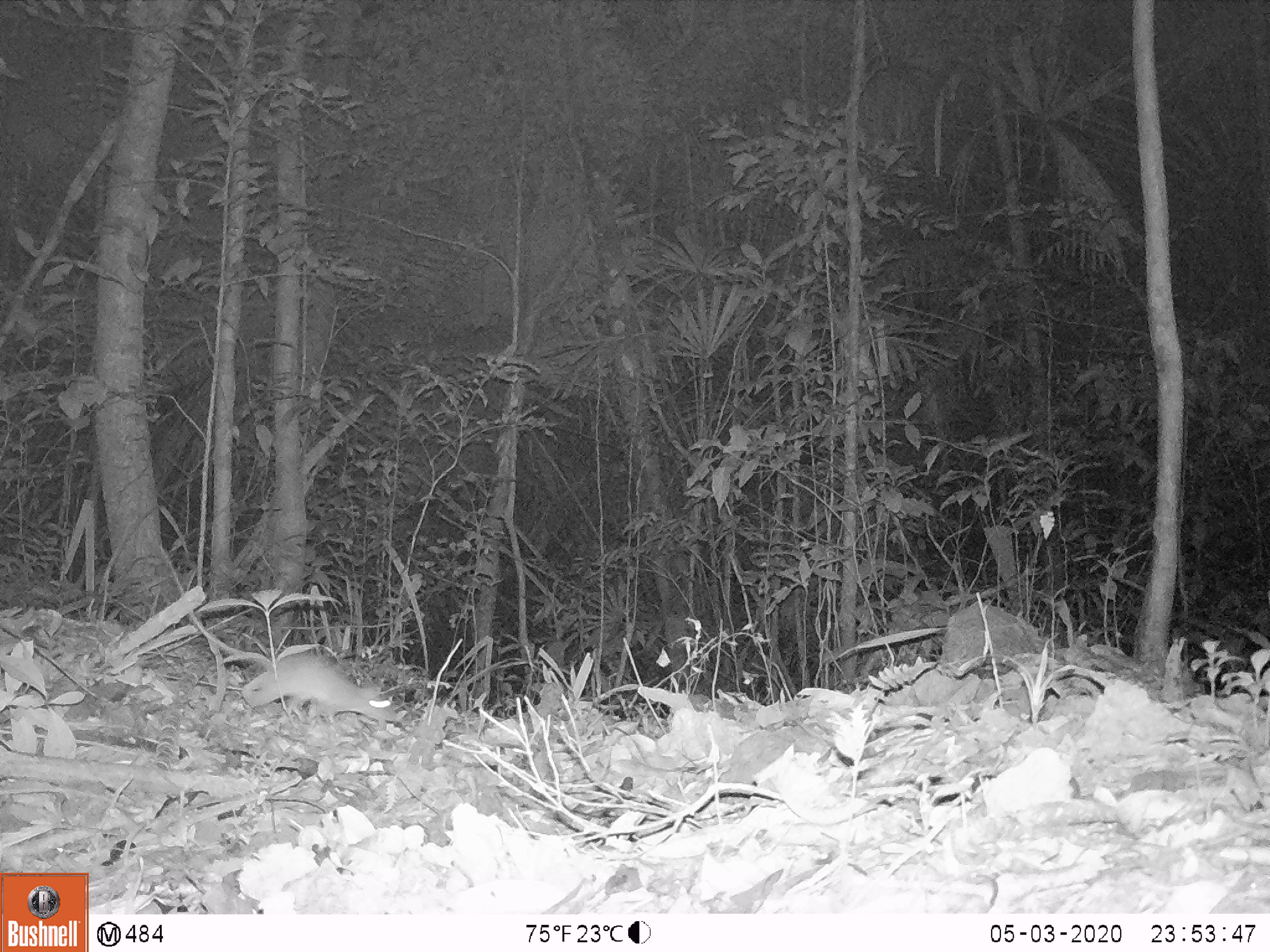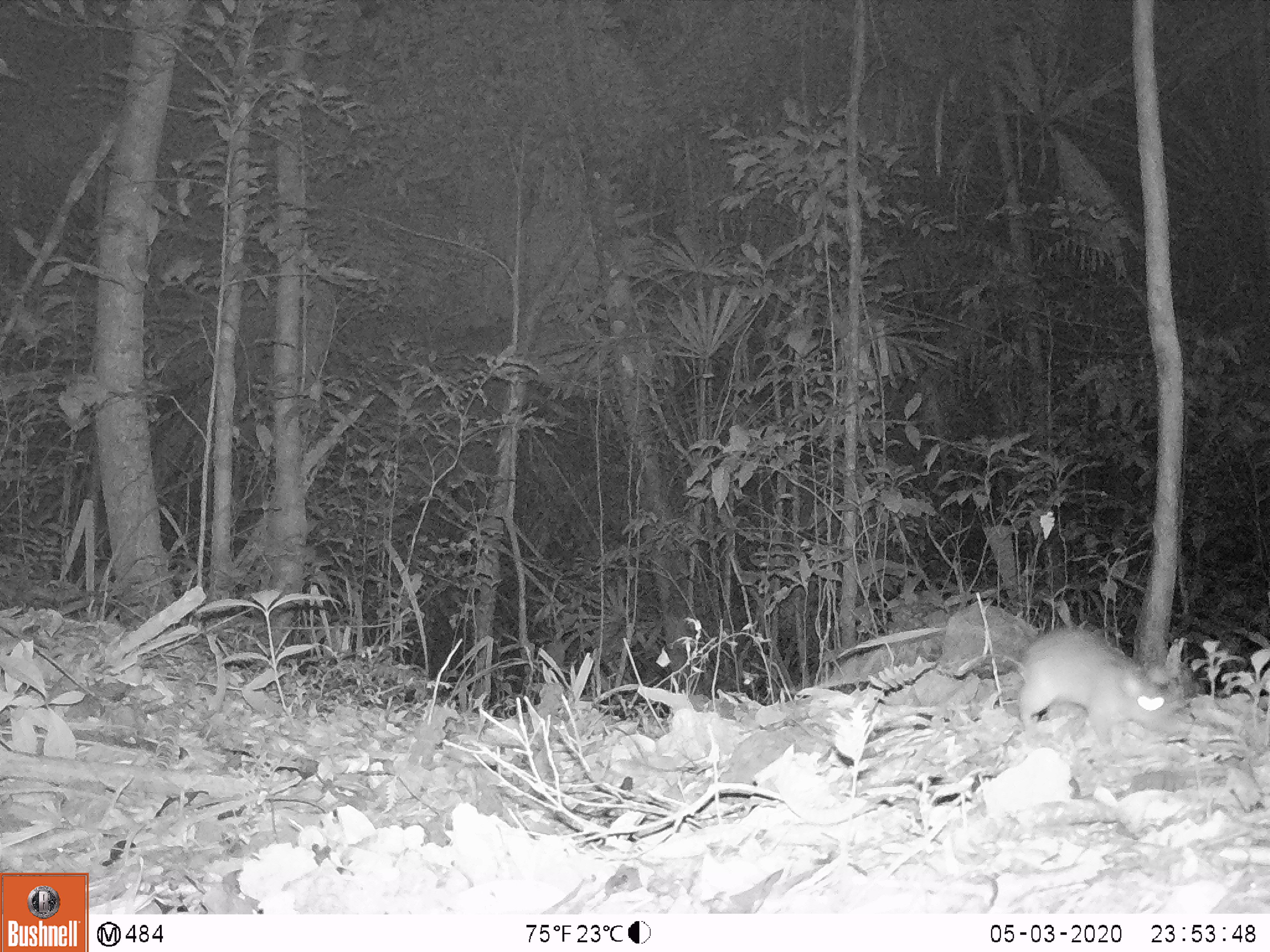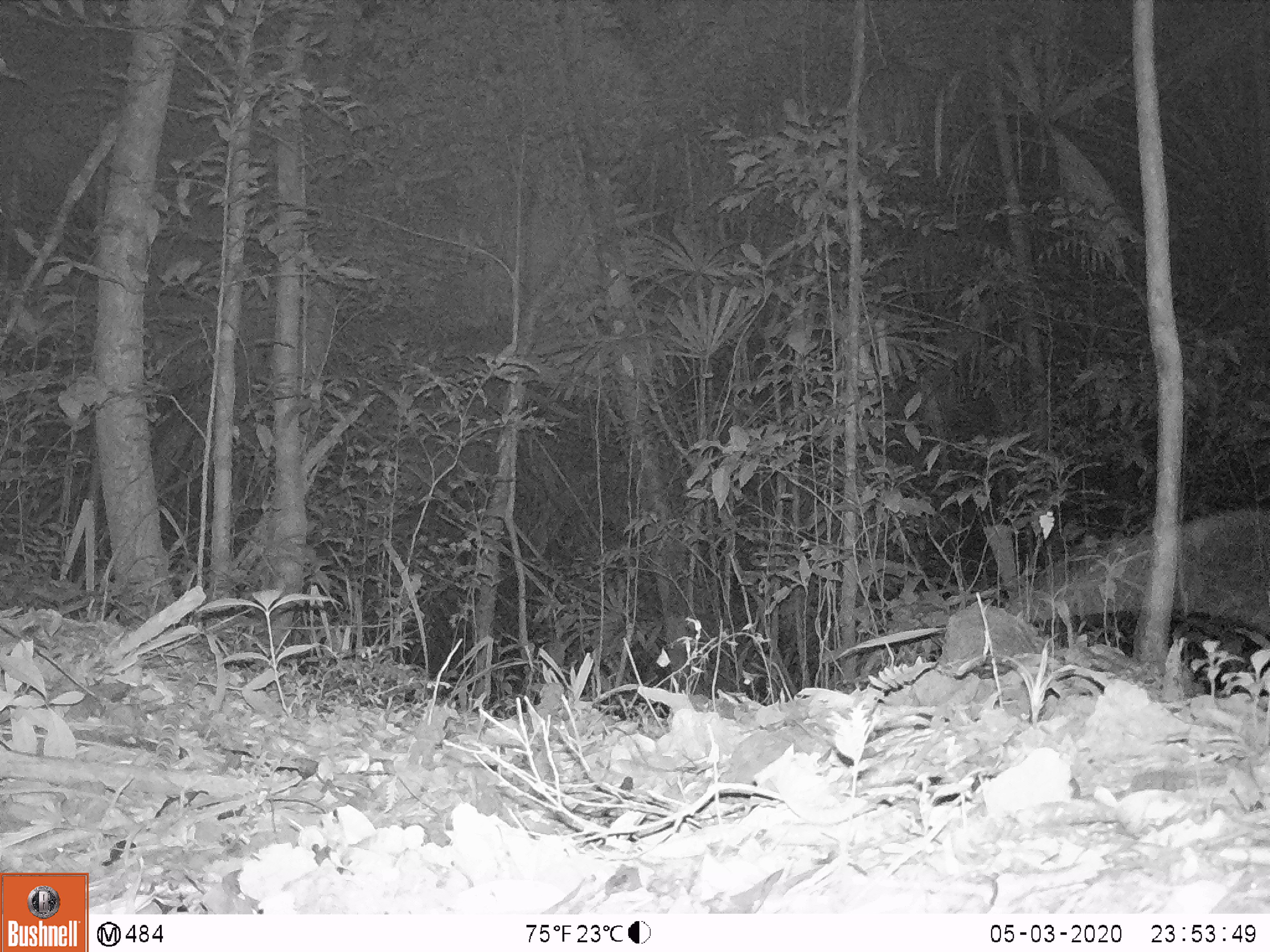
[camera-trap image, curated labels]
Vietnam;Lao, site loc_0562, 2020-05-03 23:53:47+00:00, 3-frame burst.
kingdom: Animalia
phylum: Chordata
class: Mammalia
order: Rodentia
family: Muridae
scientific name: Muridae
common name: old-world mice and rats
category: unidentified murid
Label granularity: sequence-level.